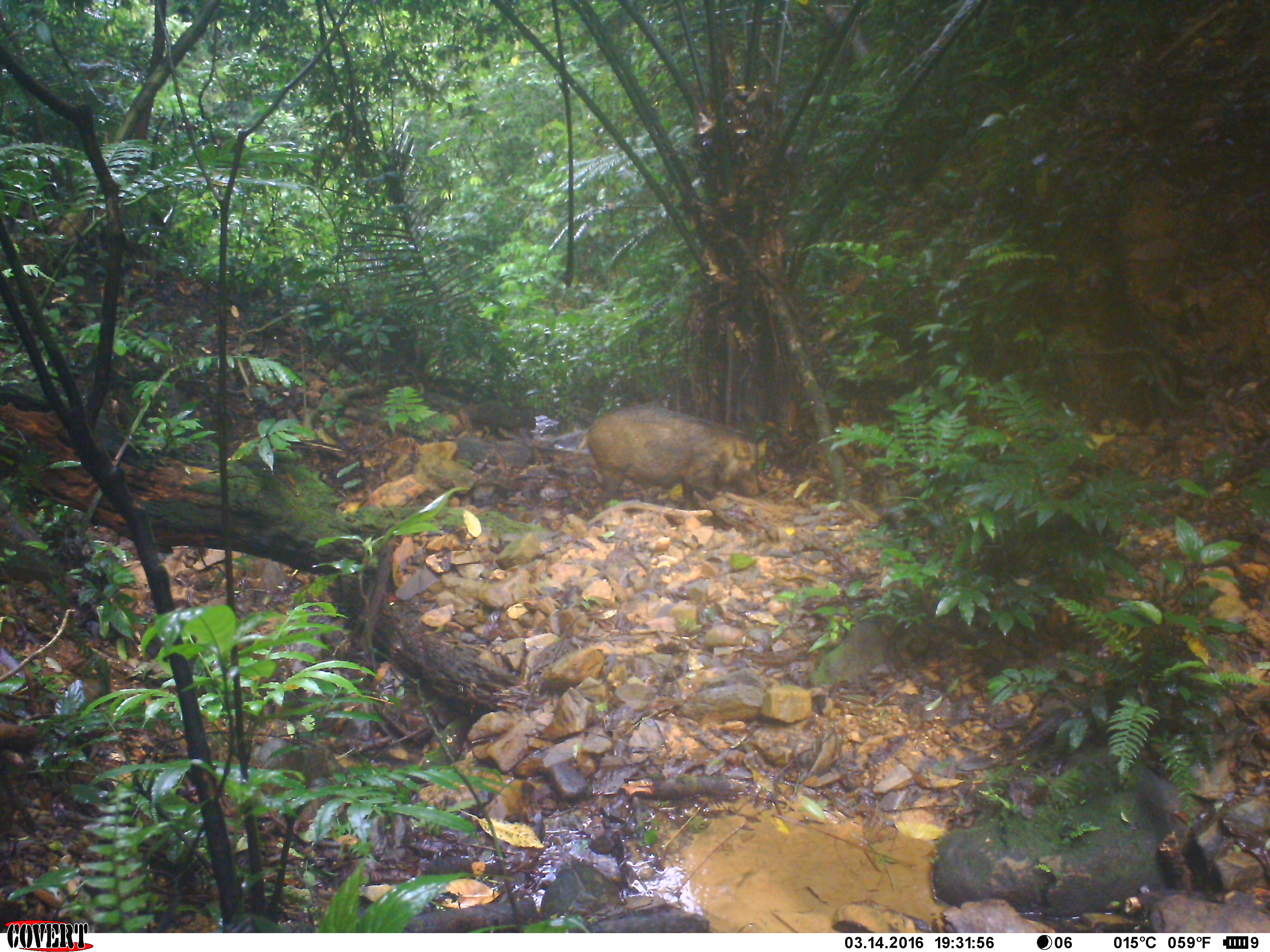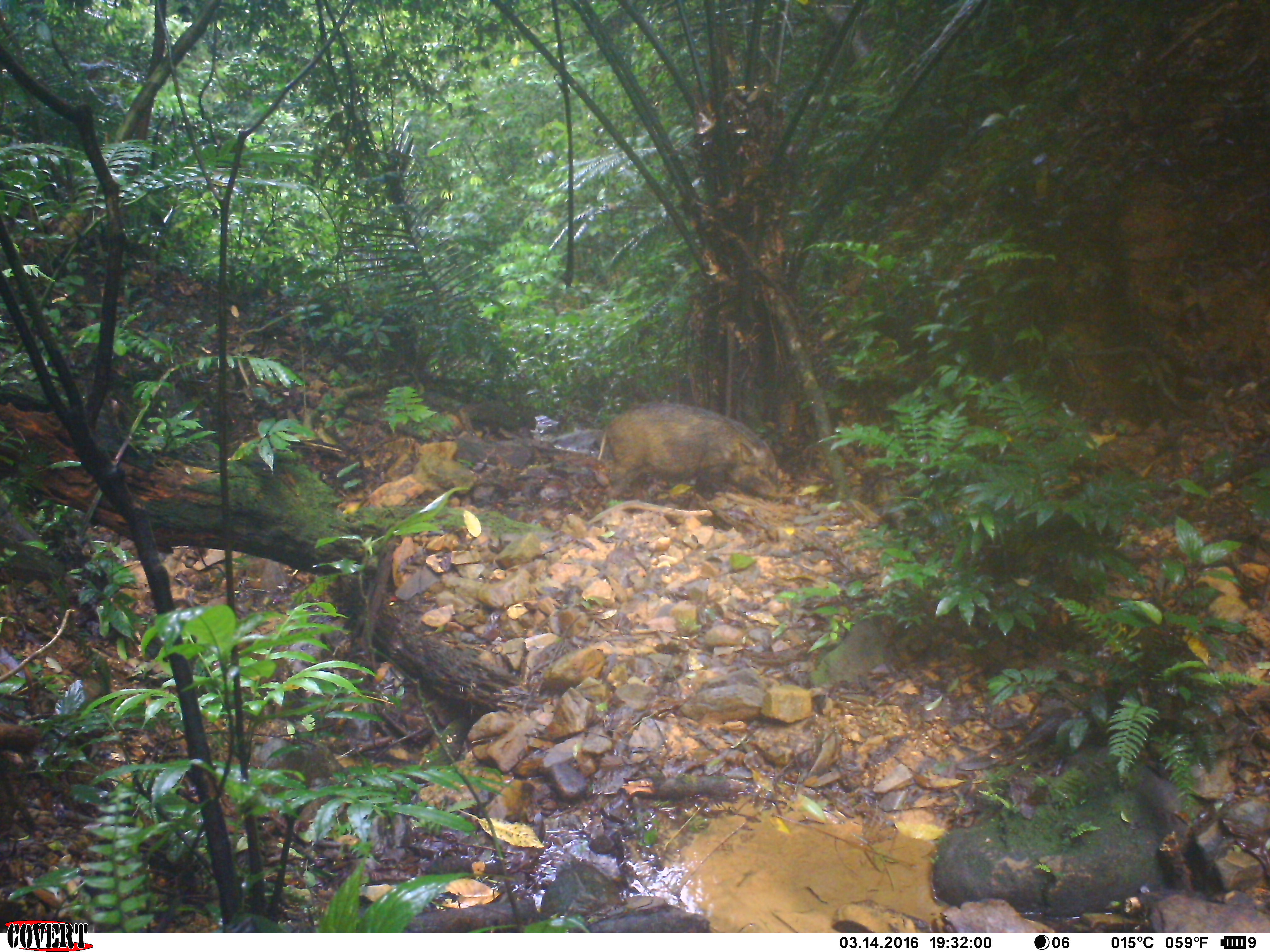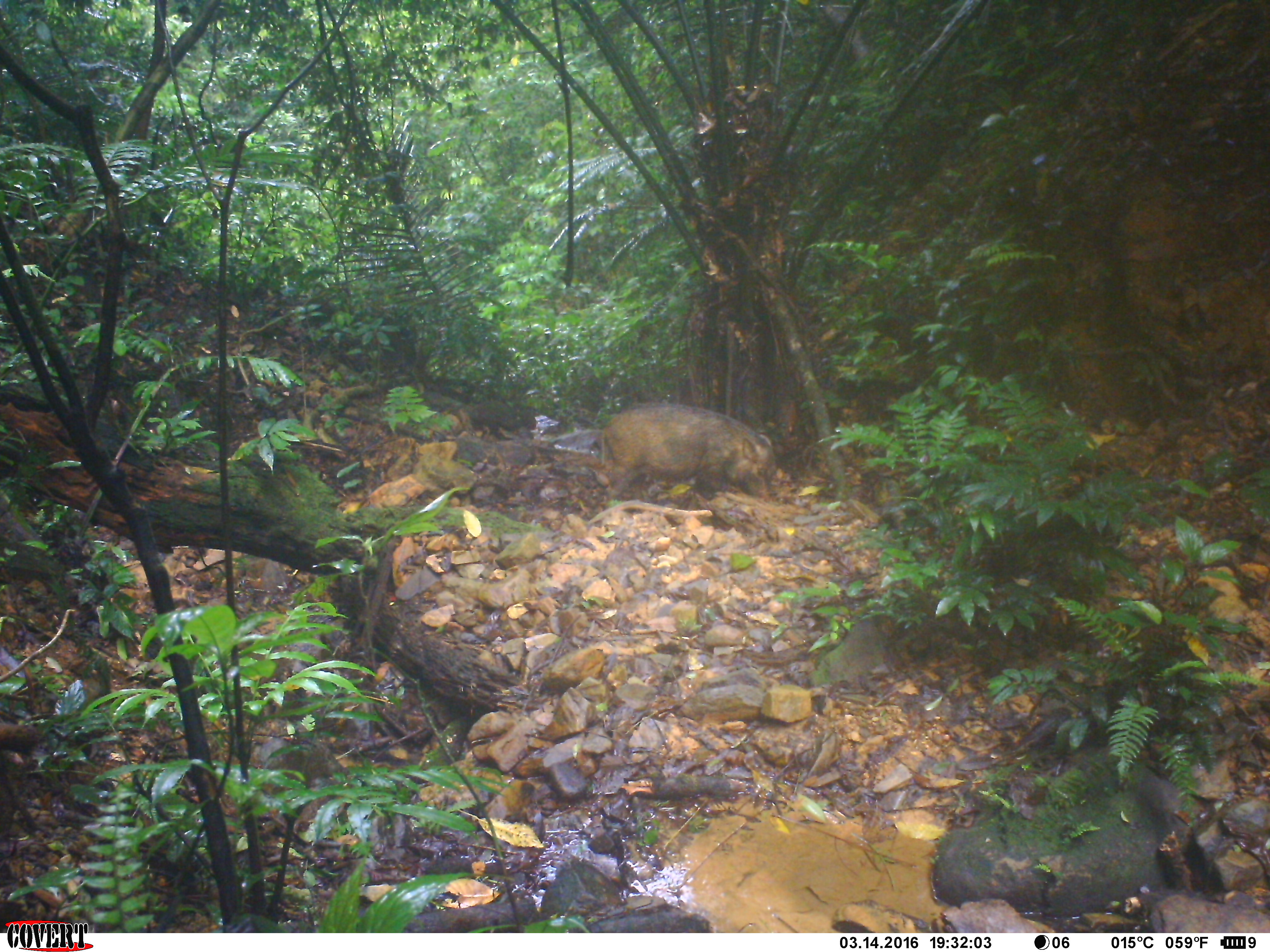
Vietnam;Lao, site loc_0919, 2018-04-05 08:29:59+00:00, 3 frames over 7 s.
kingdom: Animalia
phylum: Chordata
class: Mammalia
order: Artiodactyla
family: Suidae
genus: Sus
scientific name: Sus scrofa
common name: eurasian wild pig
Eurasian wild pig (Sus scrofa). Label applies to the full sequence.